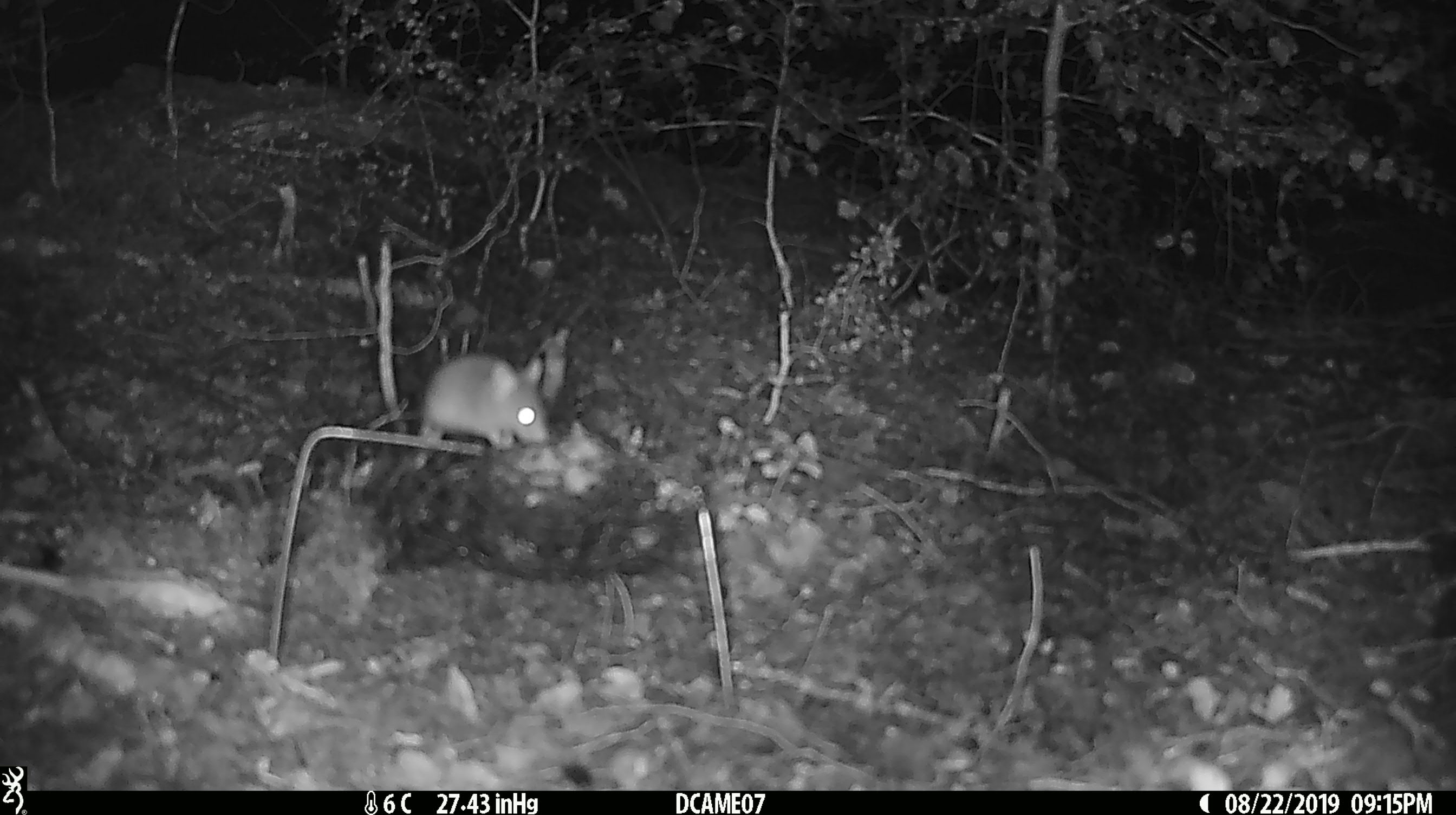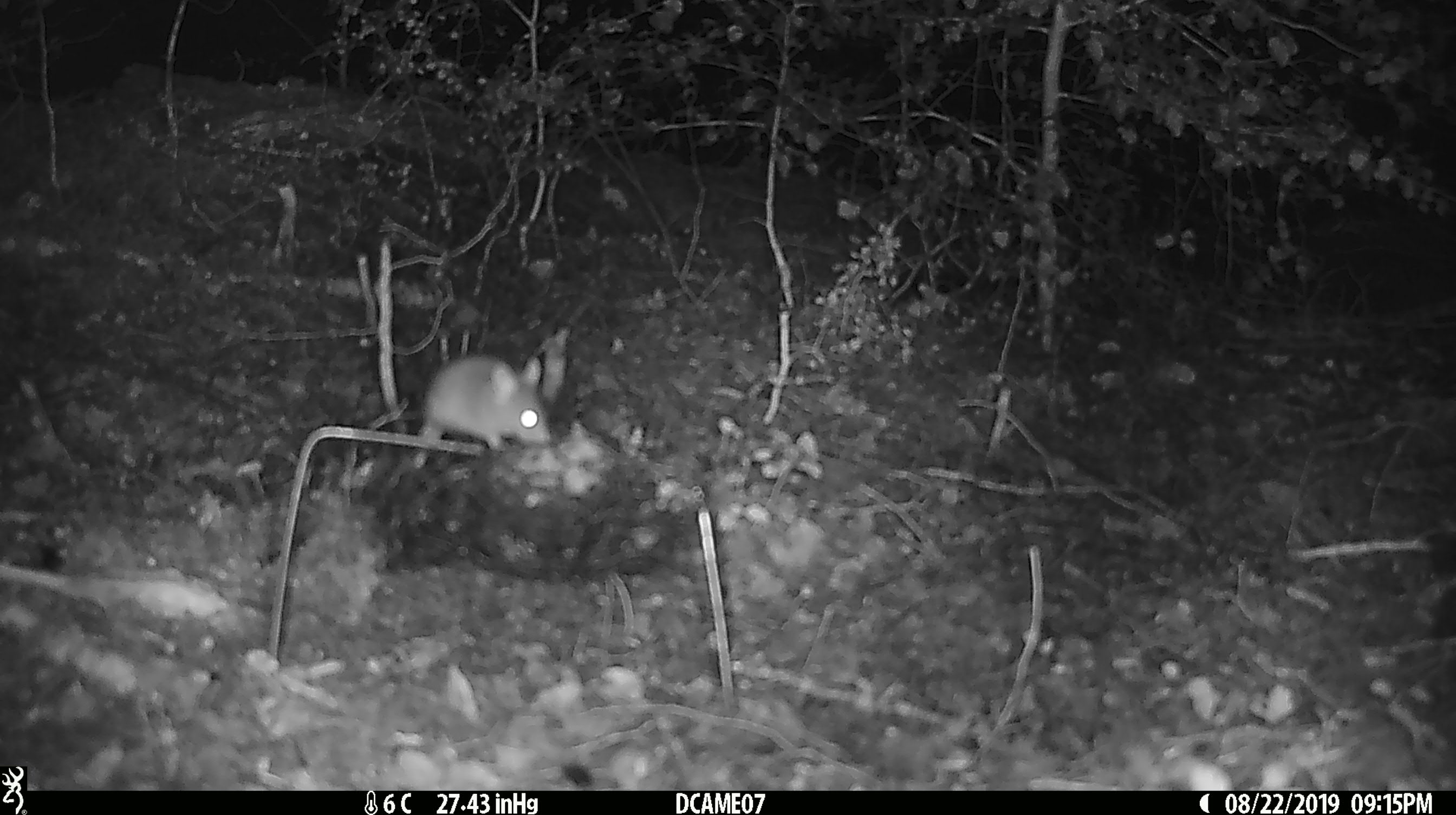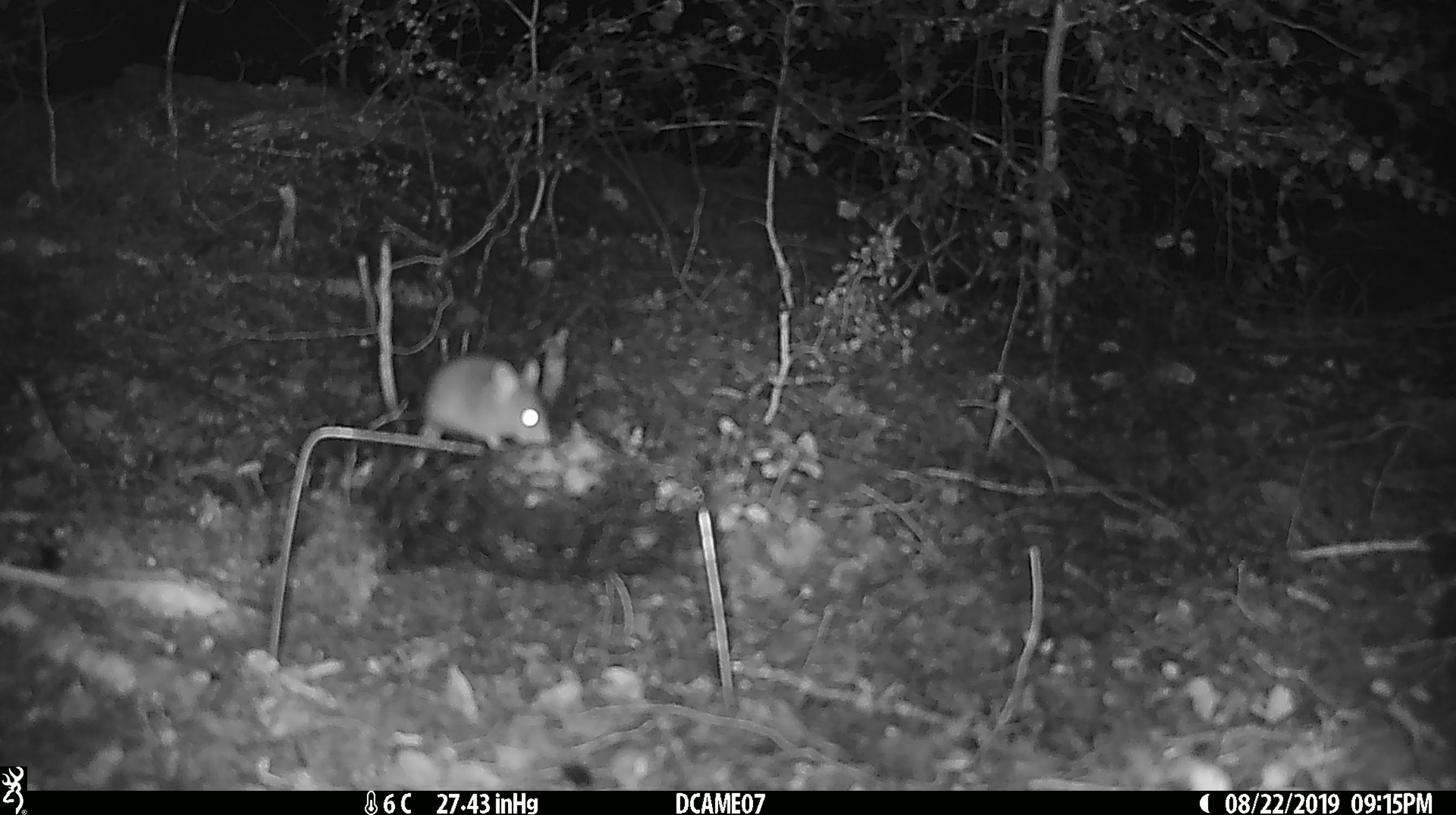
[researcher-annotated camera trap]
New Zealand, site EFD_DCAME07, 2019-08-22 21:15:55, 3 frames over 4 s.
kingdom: Animalia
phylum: Chordata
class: Mammalia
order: Rodentia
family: Muridae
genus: Mus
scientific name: Mus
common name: mouse